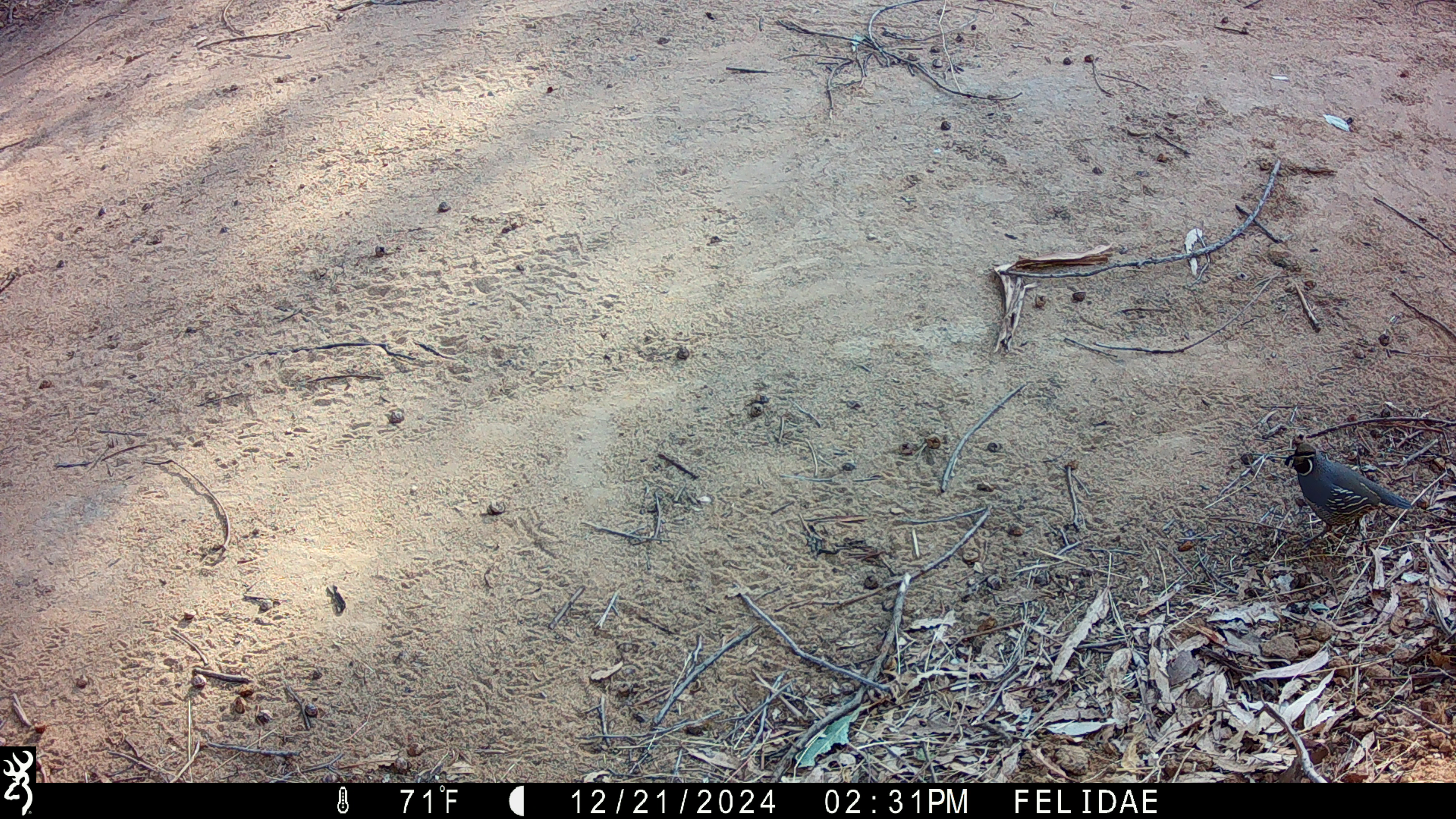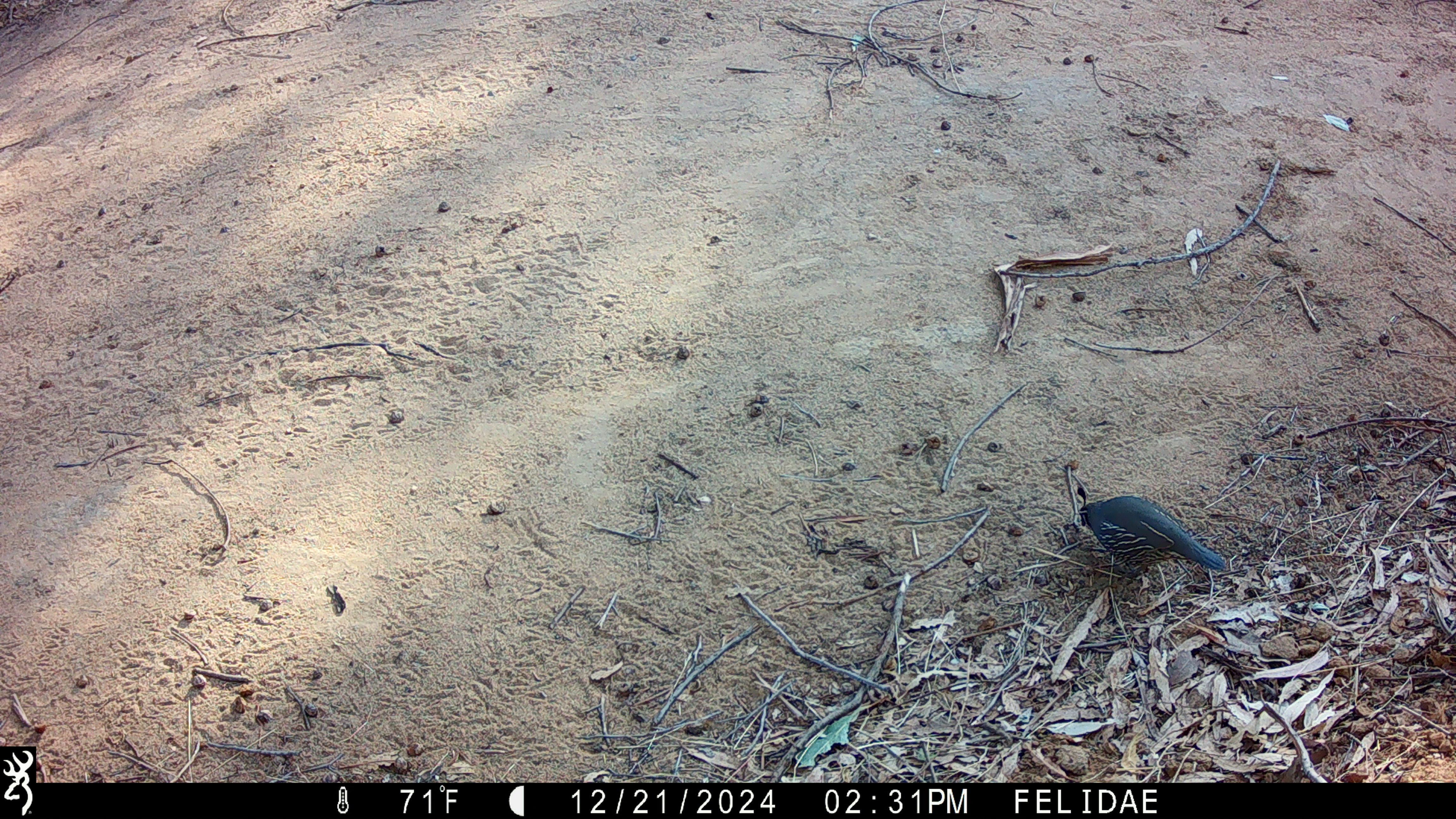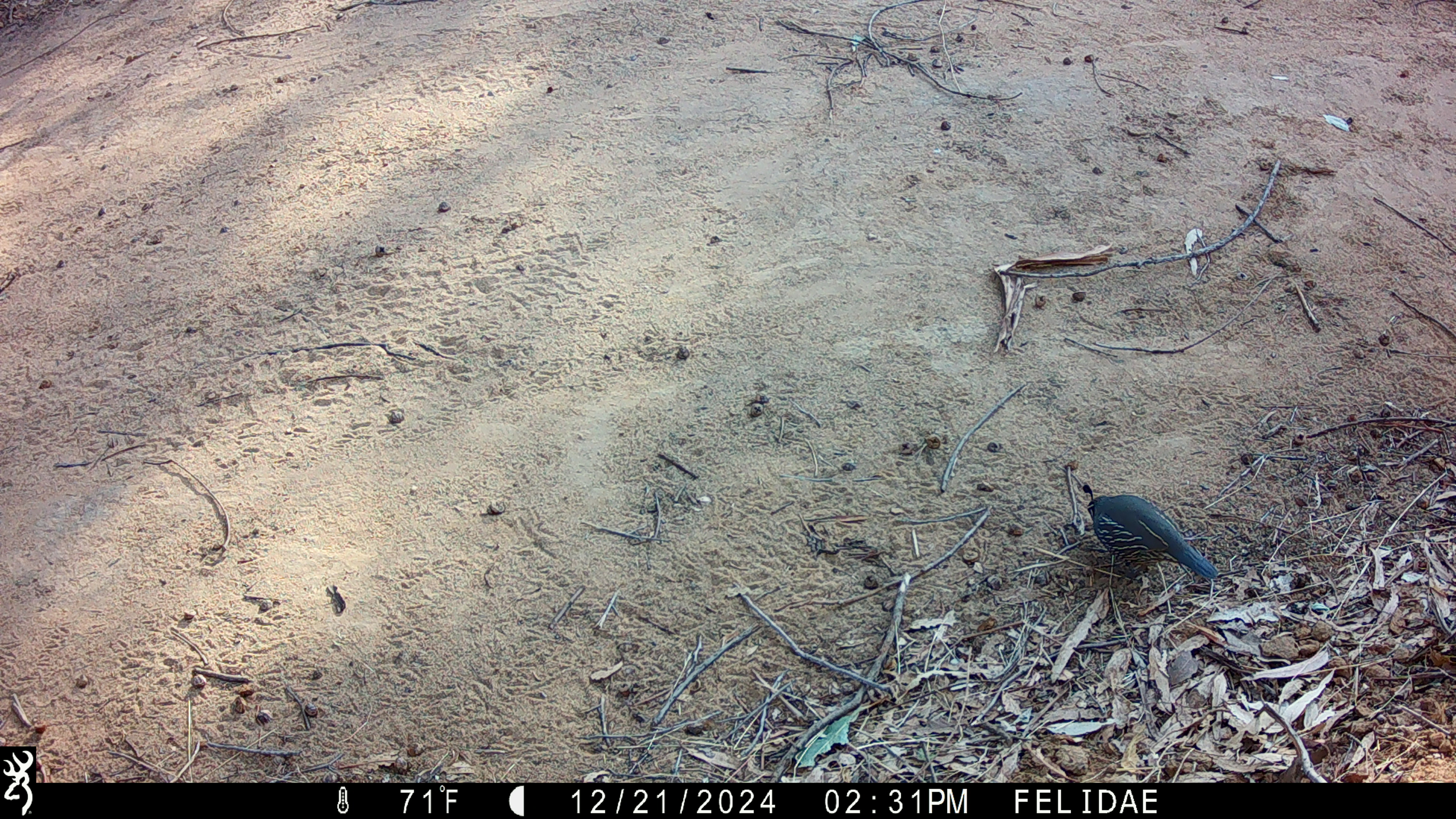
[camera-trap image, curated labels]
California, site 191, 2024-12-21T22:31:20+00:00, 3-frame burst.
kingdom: Animalia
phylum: Chordata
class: Aves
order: Galliformes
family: Odontophoridae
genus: Callipepla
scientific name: Callipepla californica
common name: california quail